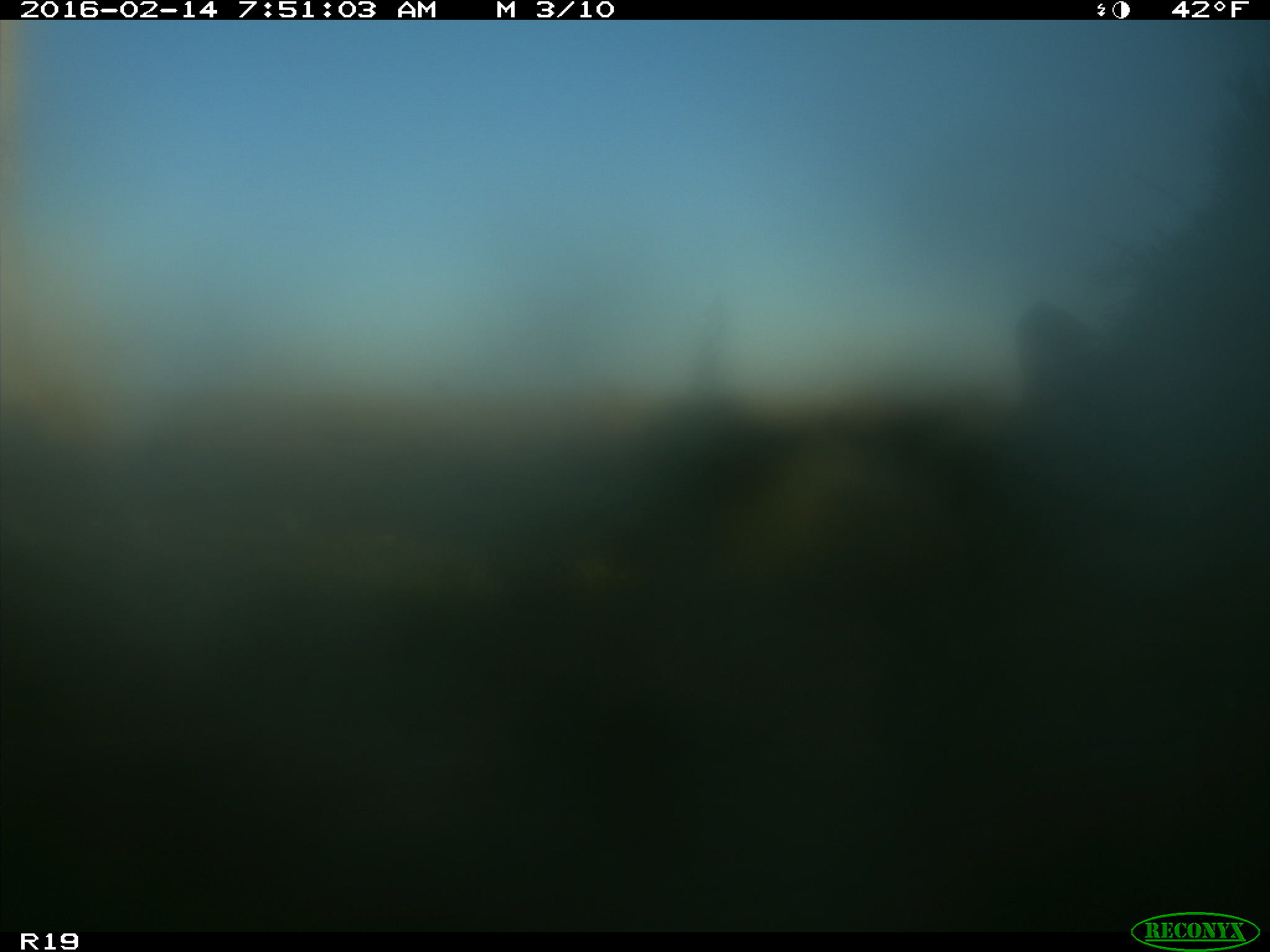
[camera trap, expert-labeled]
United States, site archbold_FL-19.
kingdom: Animalia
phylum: Chordata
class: Mammalia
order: Artiodactyla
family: Bovidae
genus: Bos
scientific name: Bos taurus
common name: domestic cow